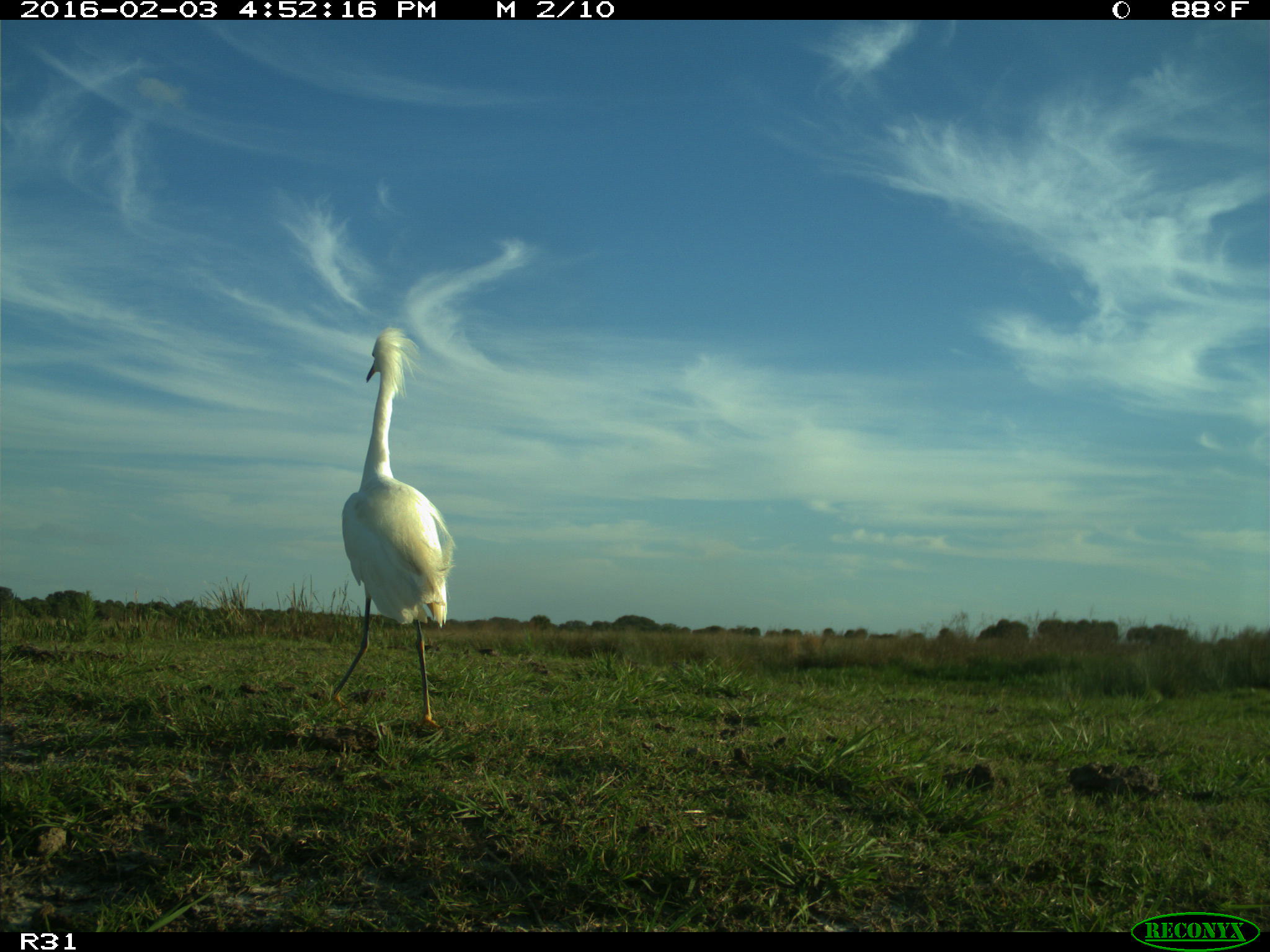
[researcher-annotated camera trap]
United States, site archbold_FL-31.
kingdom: Animalia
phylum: Chordata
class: Aves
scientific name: Aves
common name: birds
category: unidentified bird